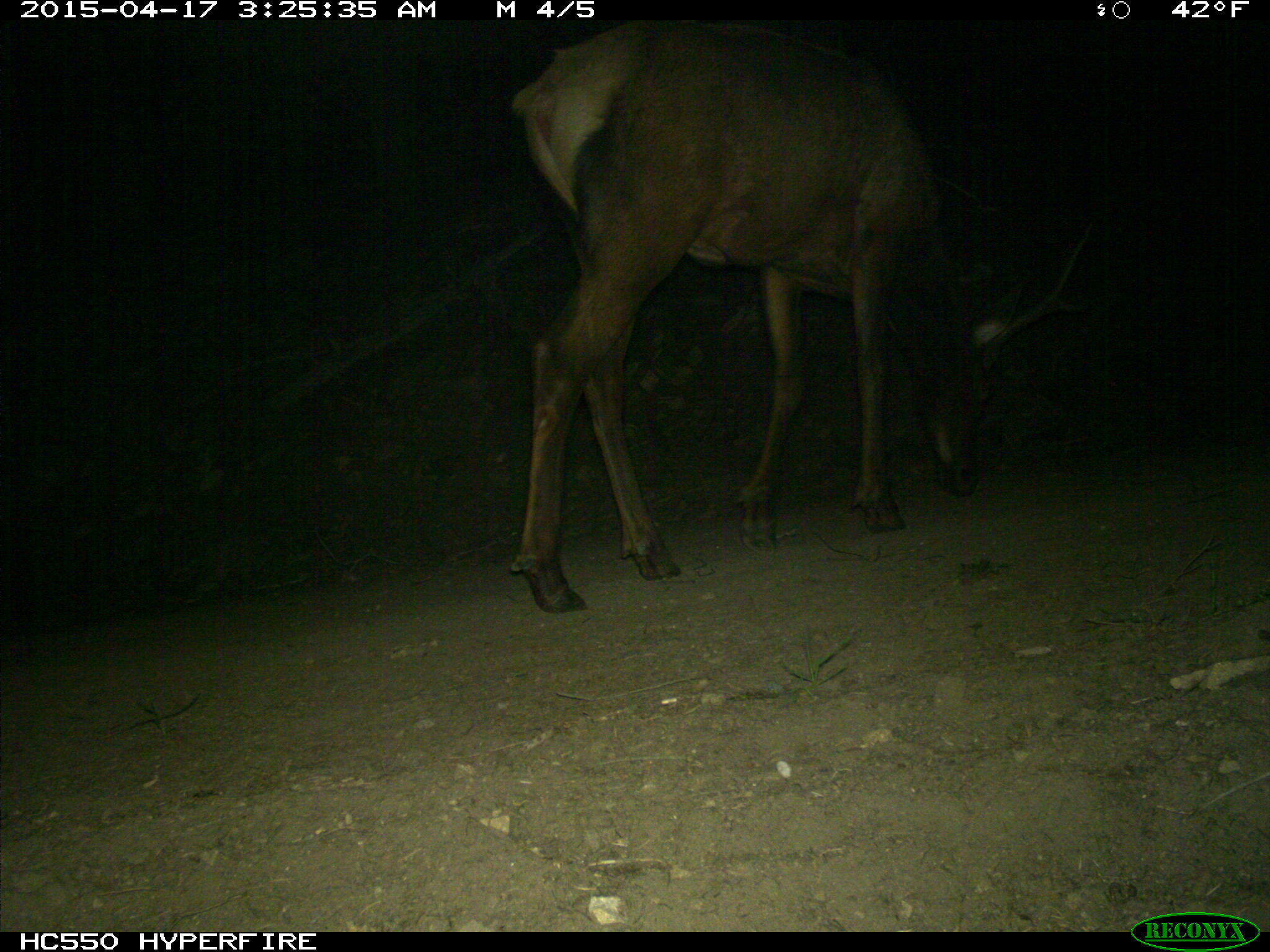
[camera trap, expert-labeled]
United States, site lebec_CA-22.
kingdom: Animalia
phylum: Chordata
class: Mammalia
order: Artiodactyla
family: Cervidae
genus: Cervus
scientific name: Cervus canadensis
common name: elk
Cervus canadensis (elk).